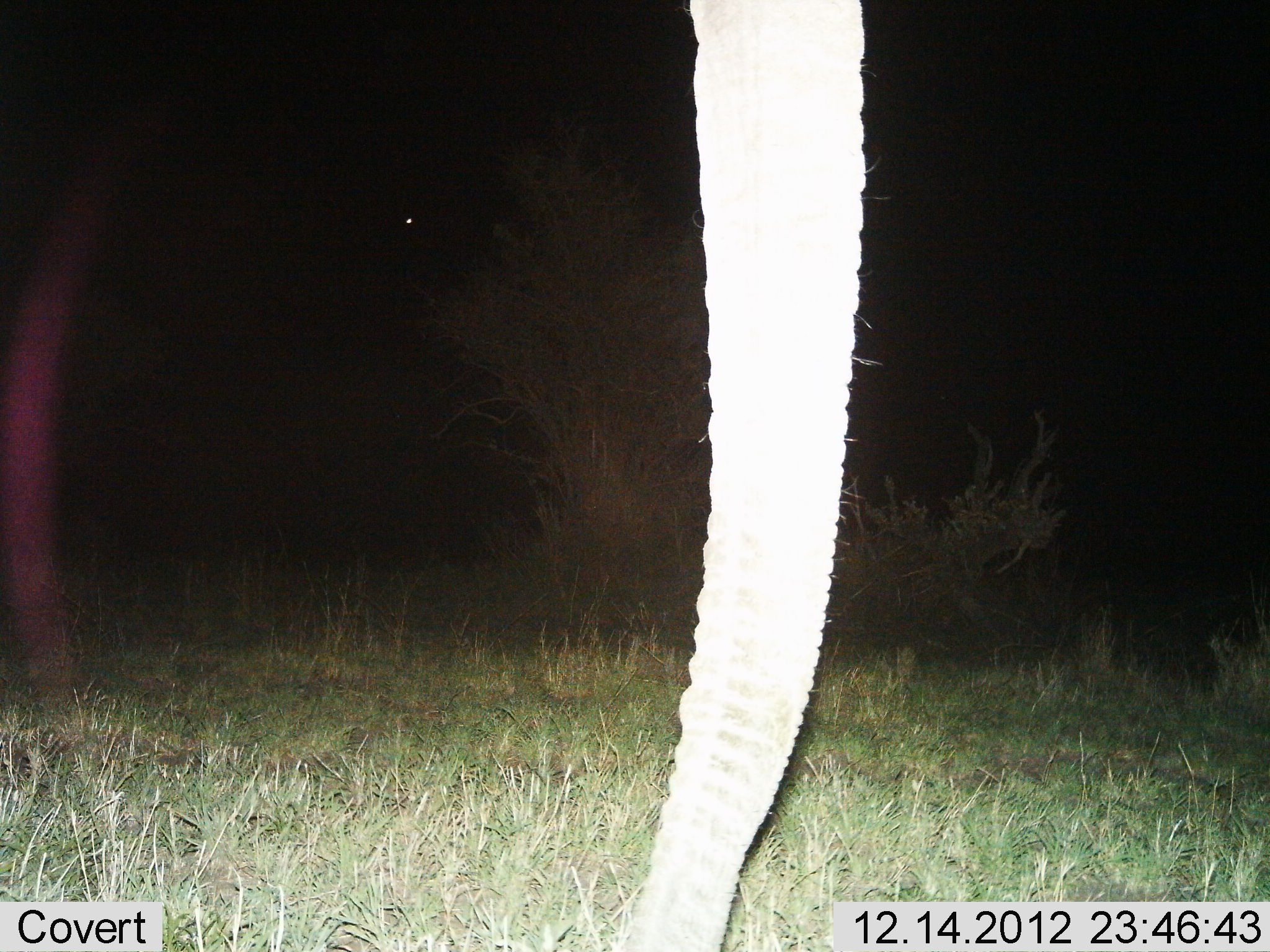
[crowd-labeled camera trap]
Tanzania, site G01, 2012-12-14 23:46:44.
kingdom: Animalia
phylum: Chordata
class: Mammalia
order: Proboscidea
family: Elephantidae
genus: Loxodonta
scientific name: Loxodonta africana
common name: african bush elephant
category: elephant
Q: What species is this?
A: Elephant (african bush elephant) (Loxodonta africana).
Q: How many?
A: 1.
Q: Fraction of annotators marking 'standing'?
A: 80%.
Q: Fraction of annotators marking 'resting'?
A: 3%.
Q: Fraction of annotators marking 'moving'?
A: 9%.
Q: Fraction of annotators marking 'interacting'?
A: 6%.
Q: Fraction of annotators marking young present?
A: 3%.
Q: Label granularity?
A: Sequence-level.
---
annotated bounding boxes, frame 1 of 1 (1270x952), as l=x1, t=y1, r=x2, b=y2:
animal: l=626, t=1, r=867, b=952